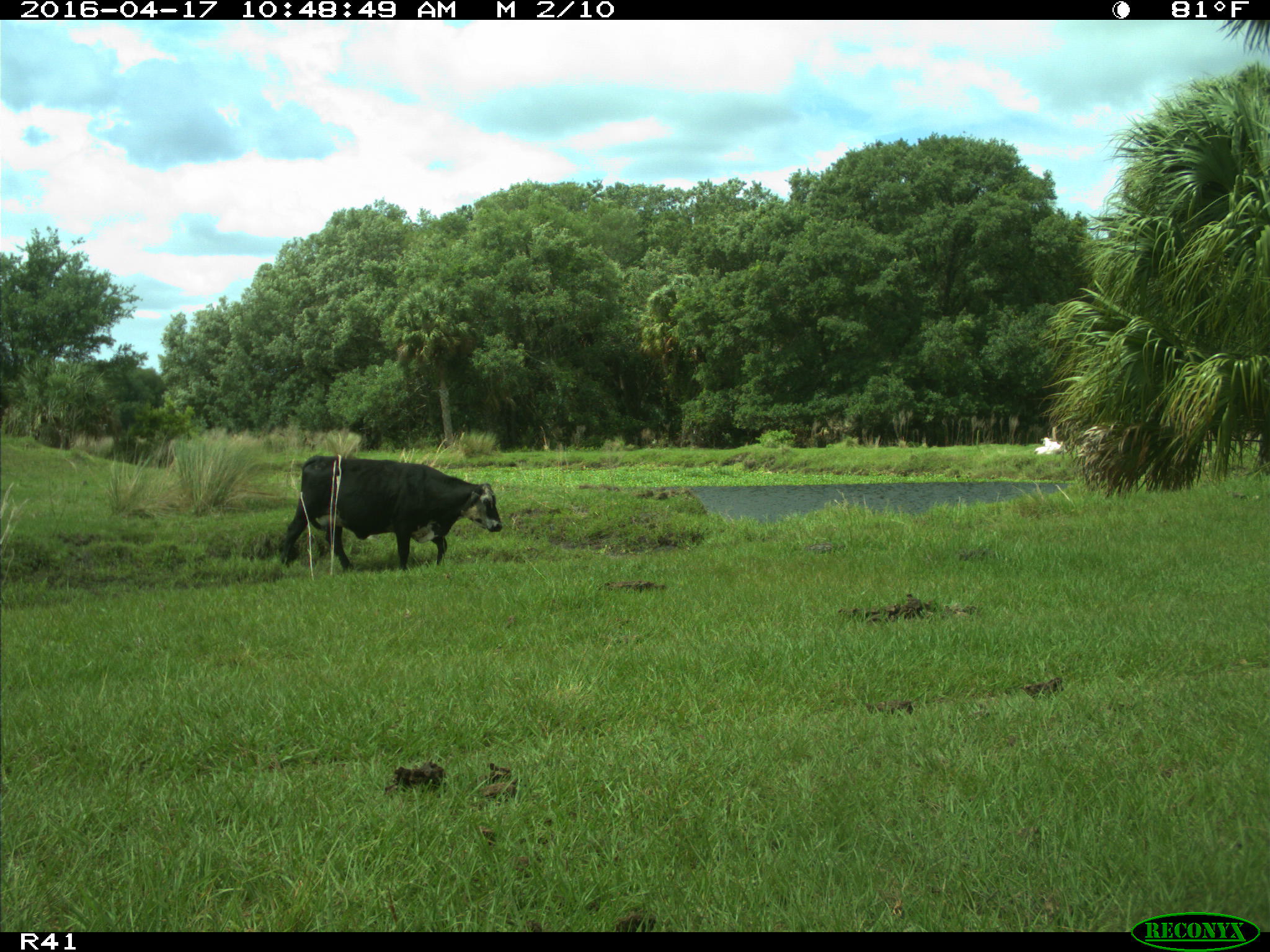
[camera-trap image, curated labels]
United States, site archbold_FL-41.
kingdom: Animalia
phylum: Chordata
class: Mammalia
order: Artiodactyla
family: Bovidae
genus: Bos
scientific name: Bos taurus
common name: domestic cow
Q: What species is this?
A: Bos taurus (domestic cow).